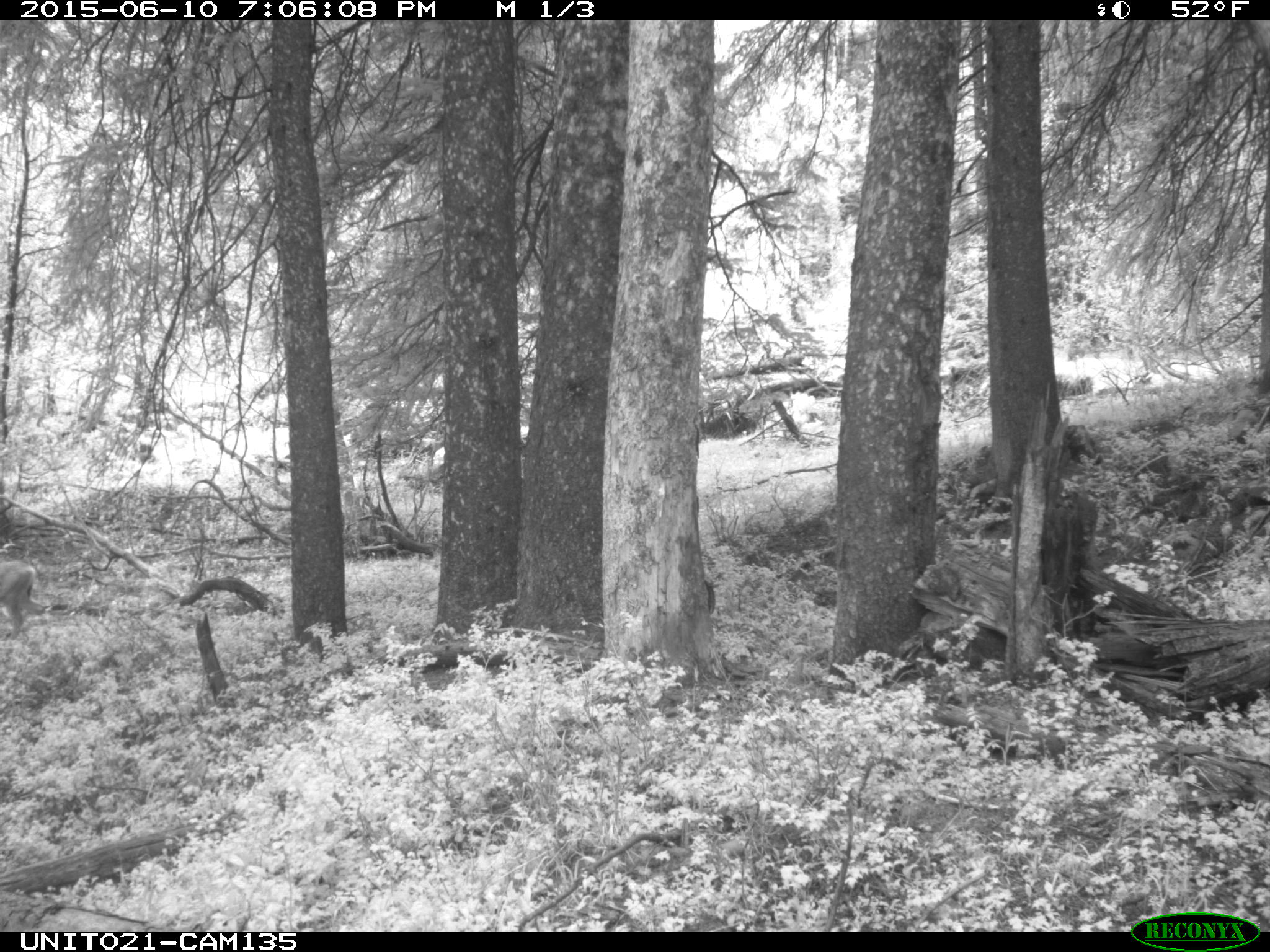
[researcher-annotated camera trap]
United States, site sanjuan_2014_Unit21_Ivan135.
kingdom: Animalia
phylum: Chordata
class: Mammalia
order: Artiodactyla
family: Cervidae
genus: Odocoileus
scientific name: Odocoileus hemionus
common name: mule deer